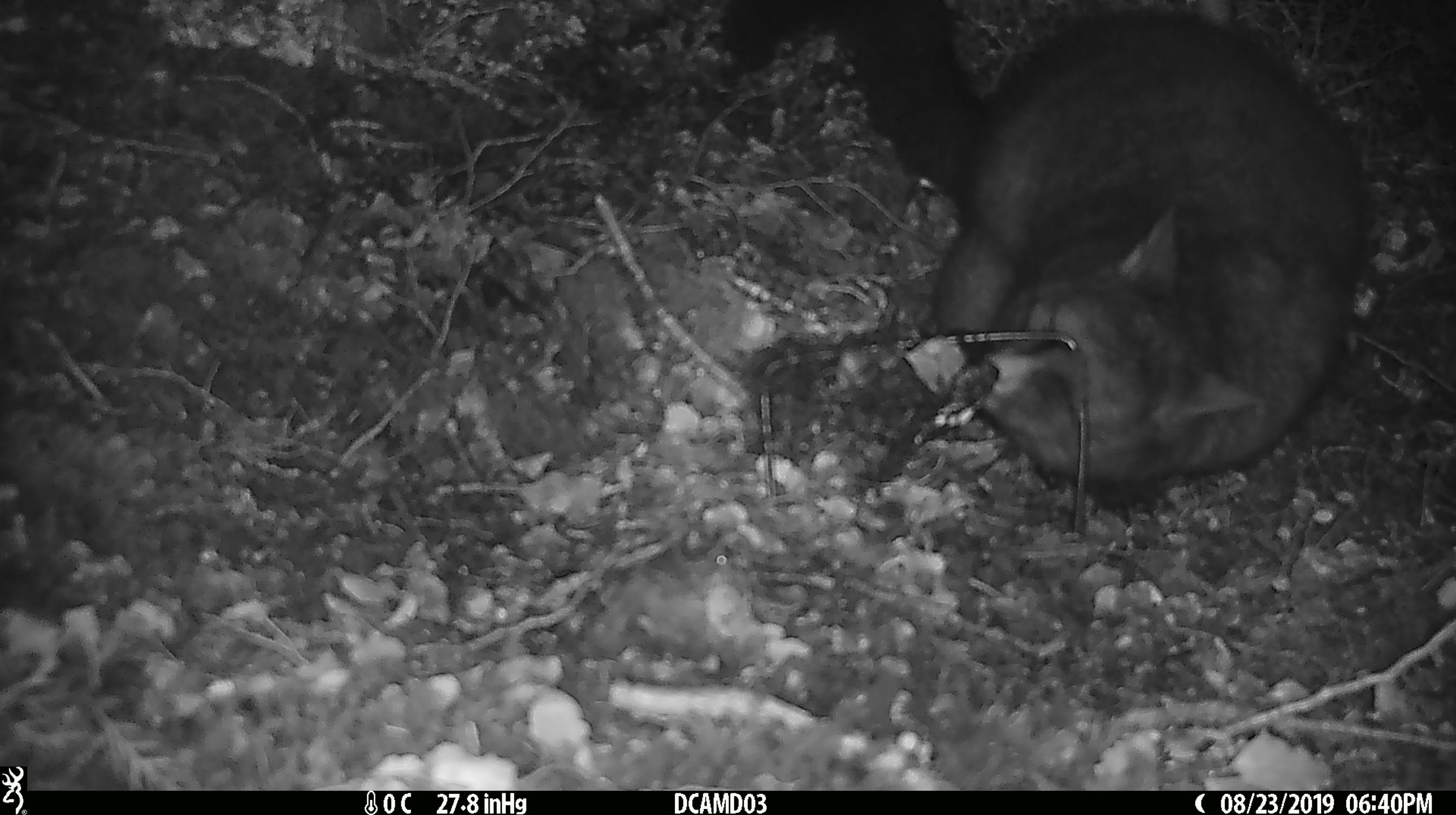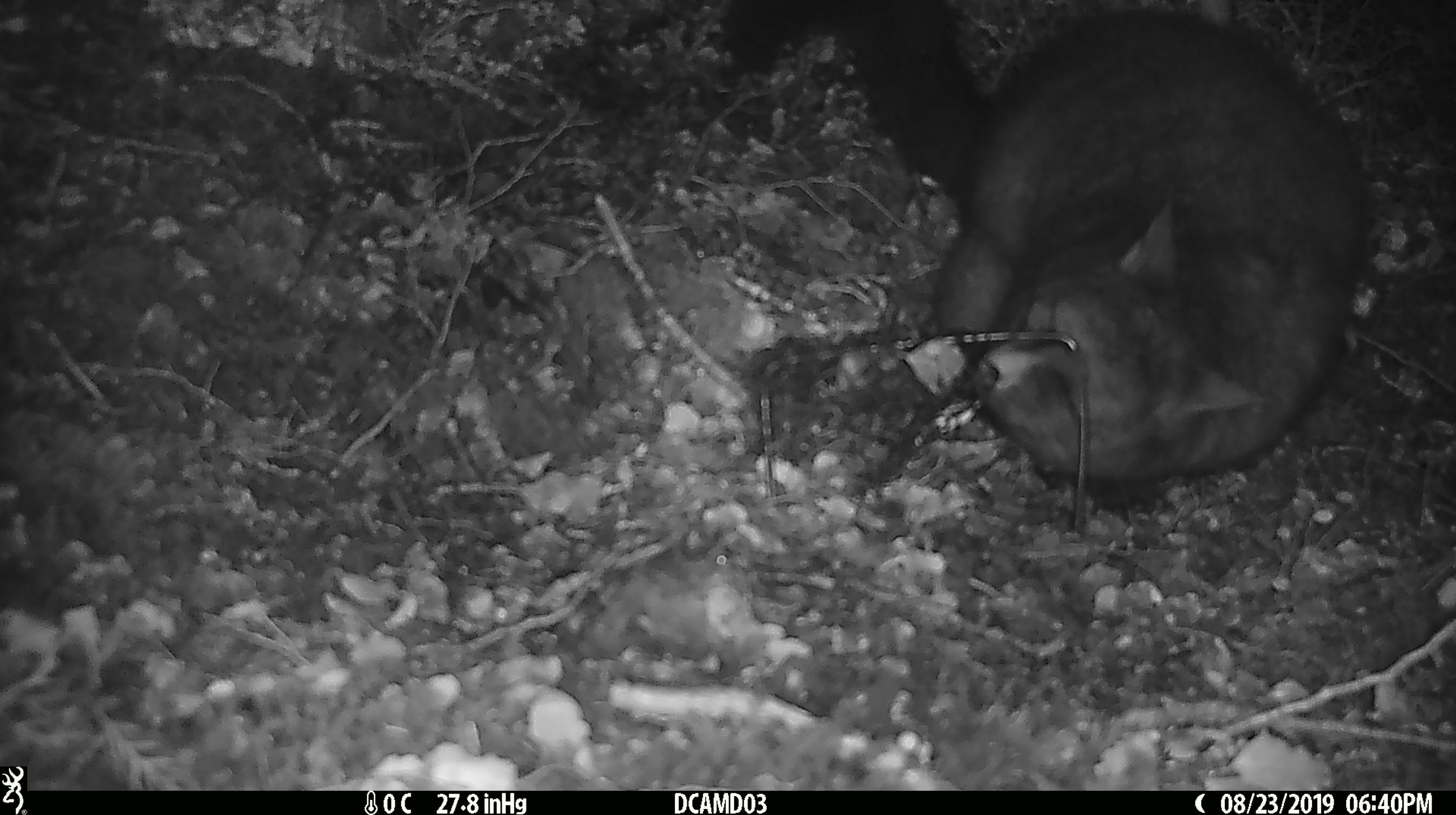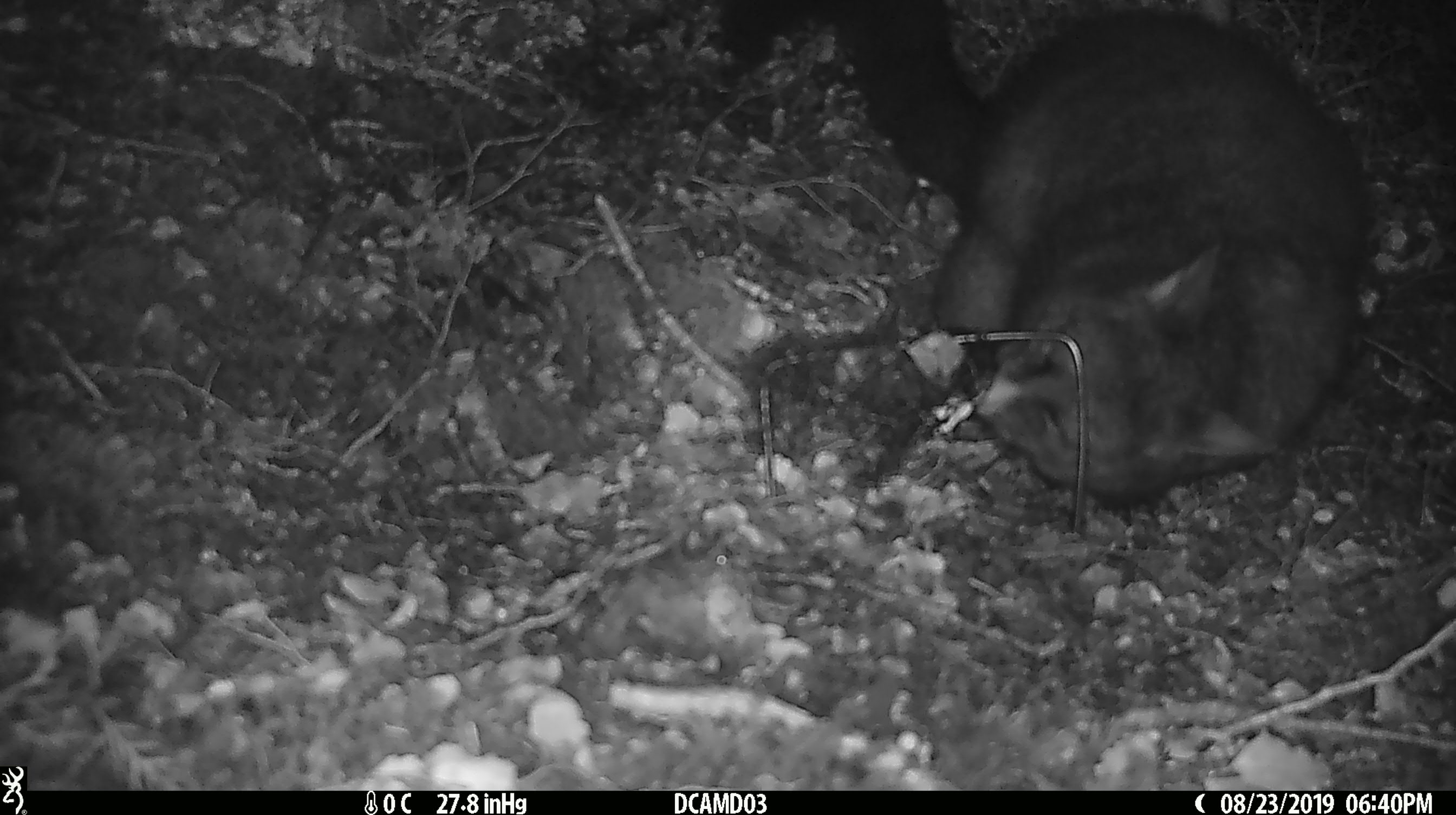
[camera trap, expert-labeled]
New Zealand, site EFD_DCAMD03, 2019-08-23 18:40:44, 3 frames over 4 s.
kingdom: Animalia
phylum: Chordata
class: Mammalia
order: Diprotodontia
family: Phalangeridae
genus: Trichosurus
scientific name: Trichosurus vulpecula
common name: common brushtail possum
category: possum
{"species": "possum (common brushtail possum) (Trichosurus vulpecula)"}